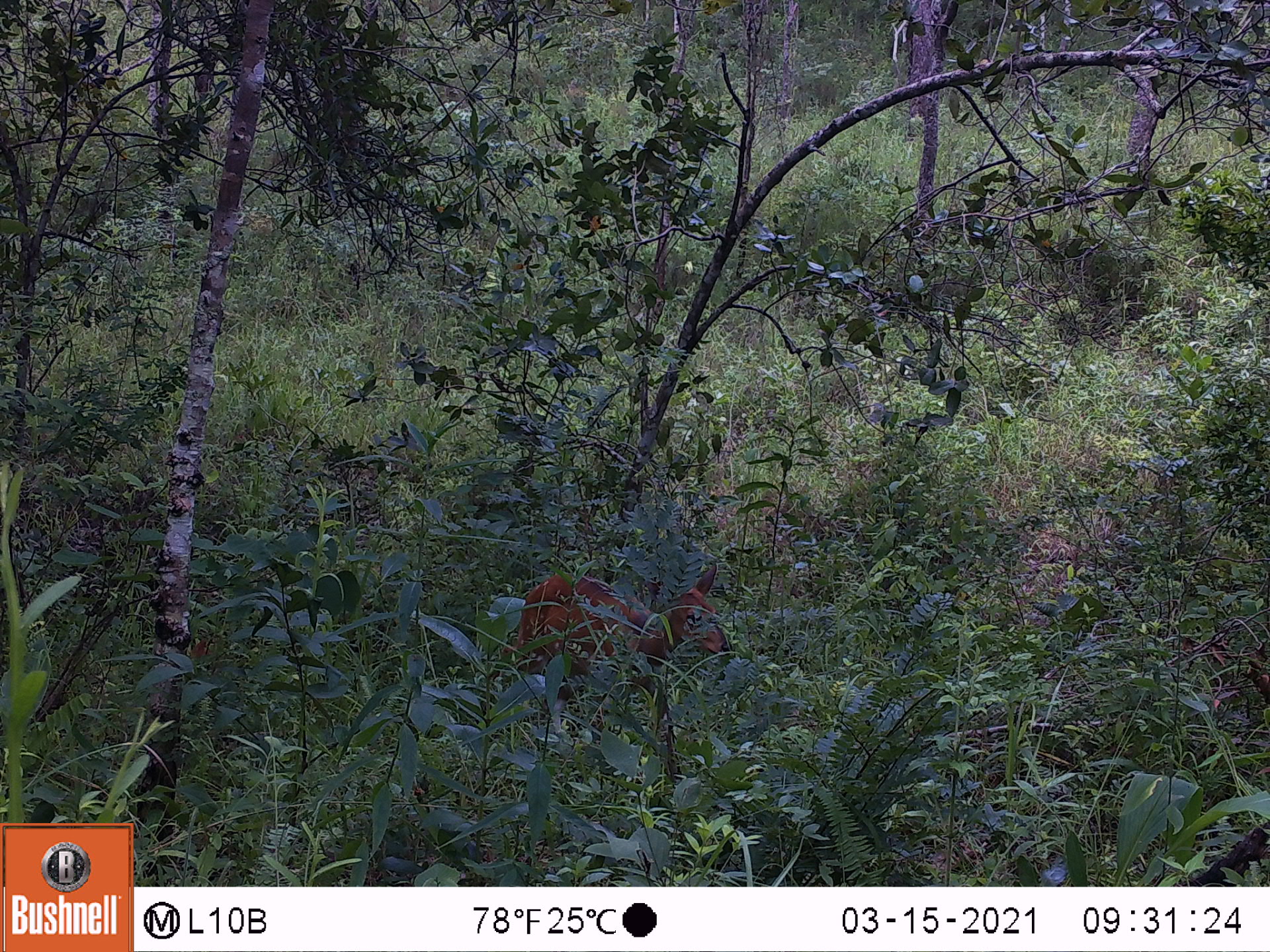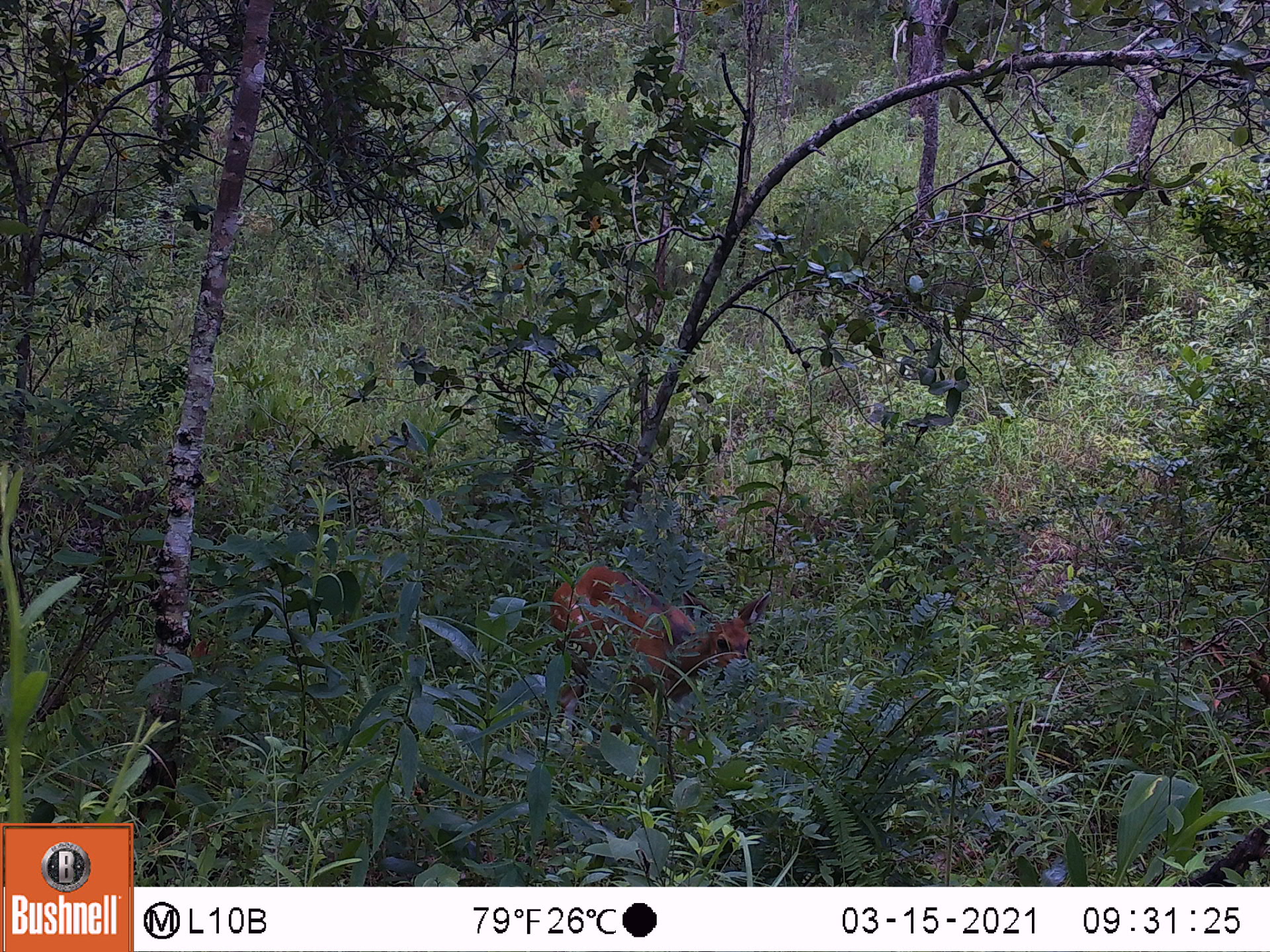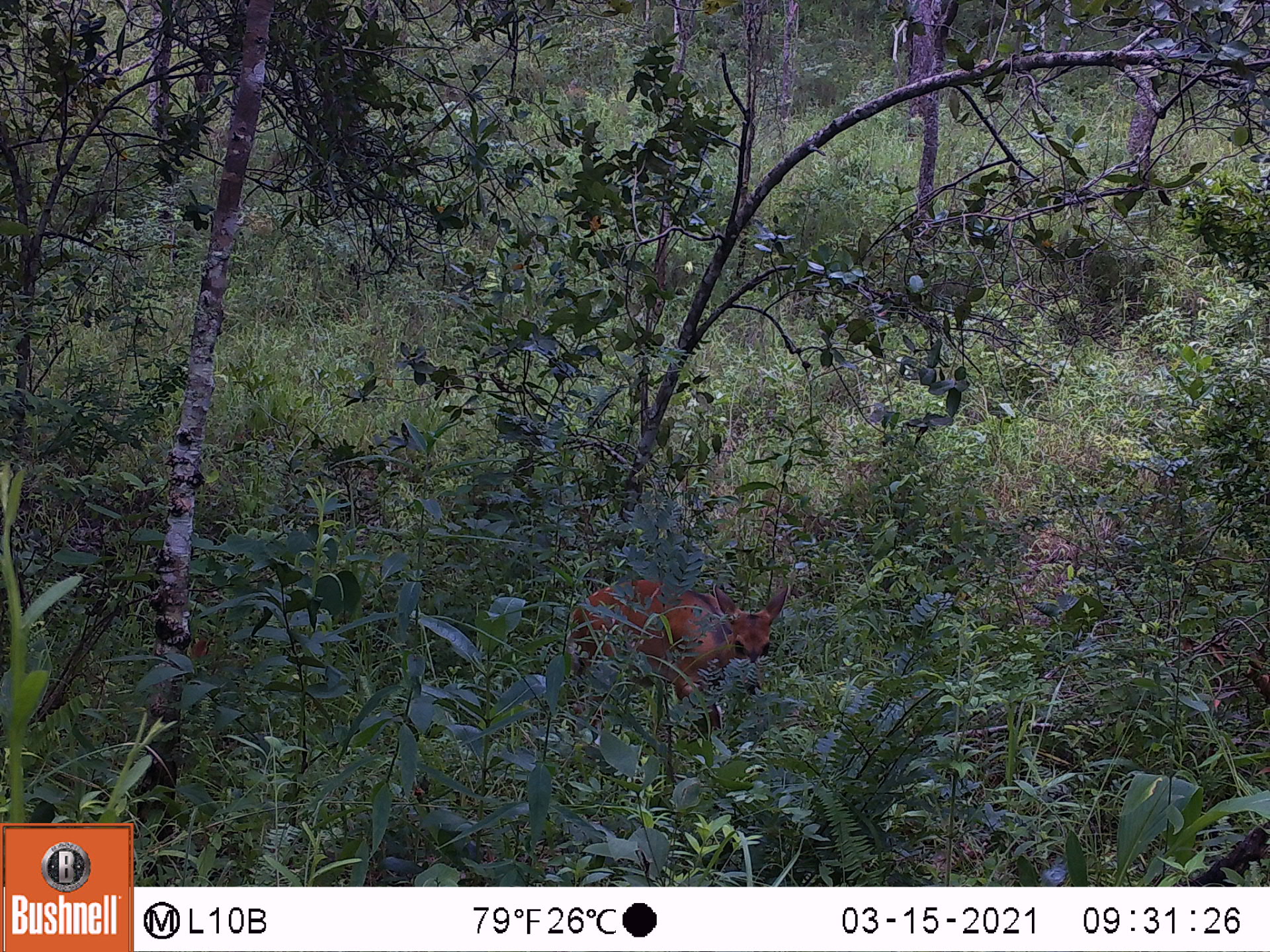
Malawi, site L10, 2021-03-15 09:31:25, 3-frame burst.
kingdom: Animalia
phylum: Chordata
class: Mammalia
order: Artiodactyla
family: Bovidae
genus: Tragelaphus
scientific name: Tragelaphus sylvaticus sylvaticus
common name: cape bushbuck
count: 1